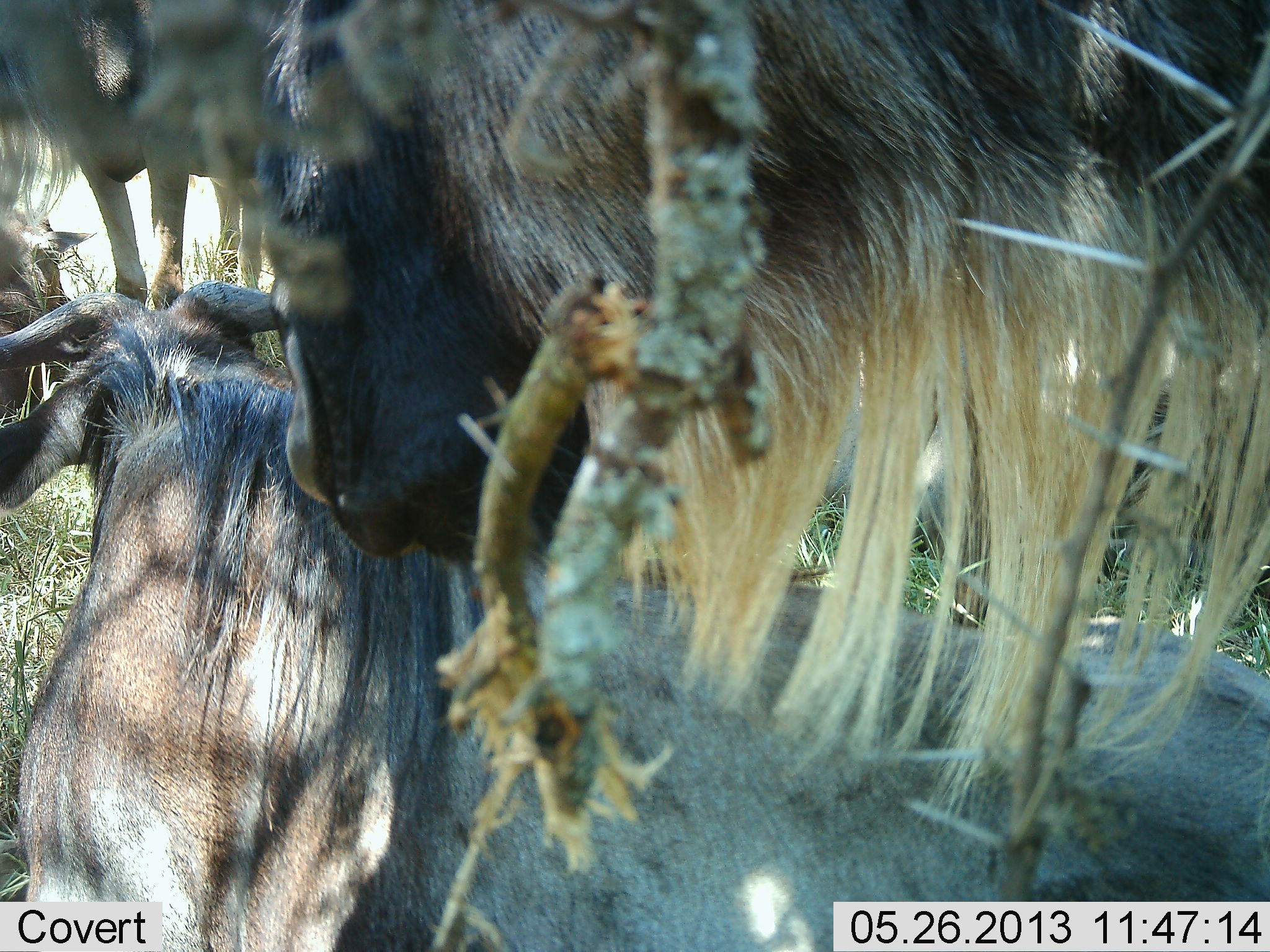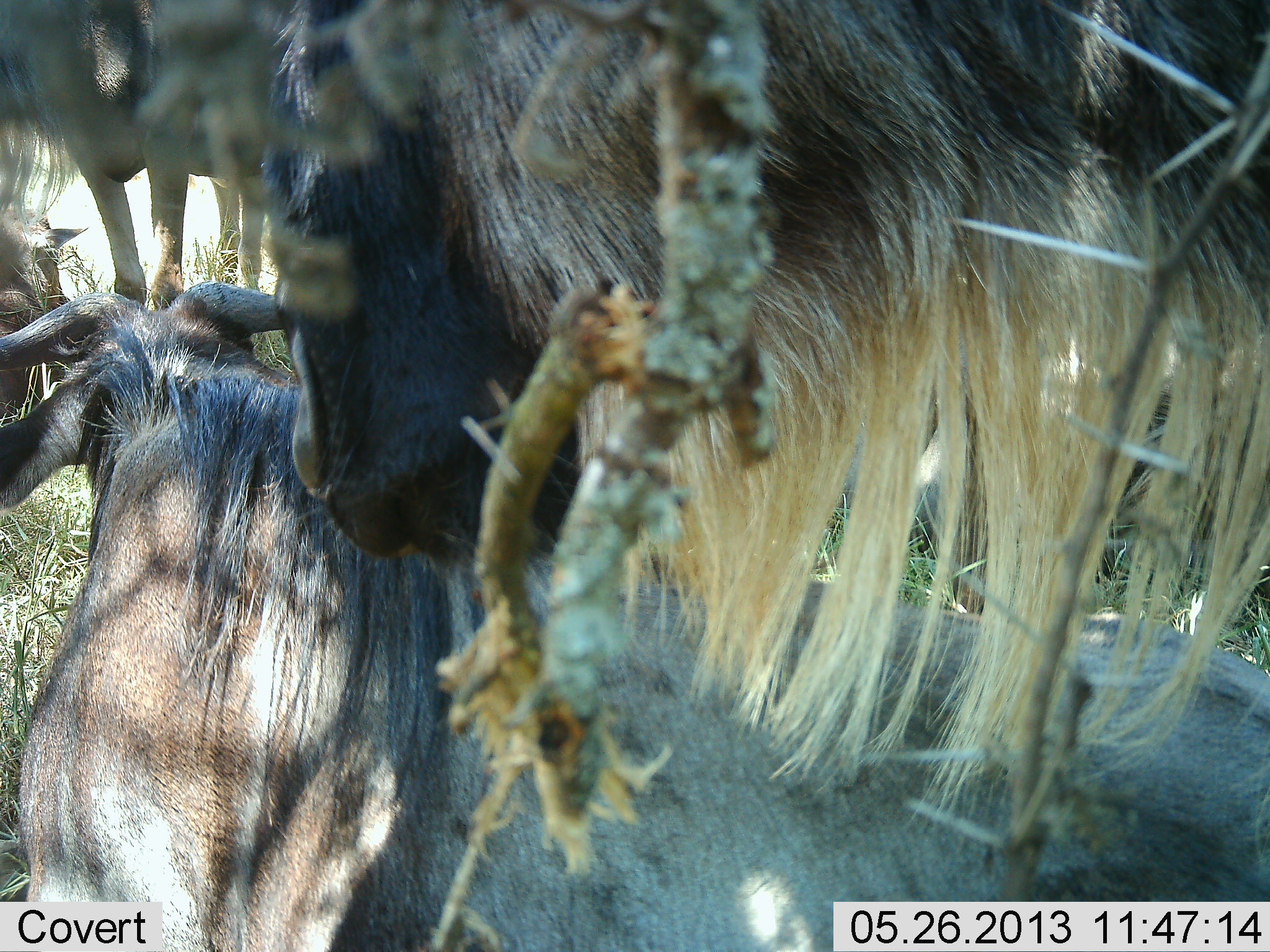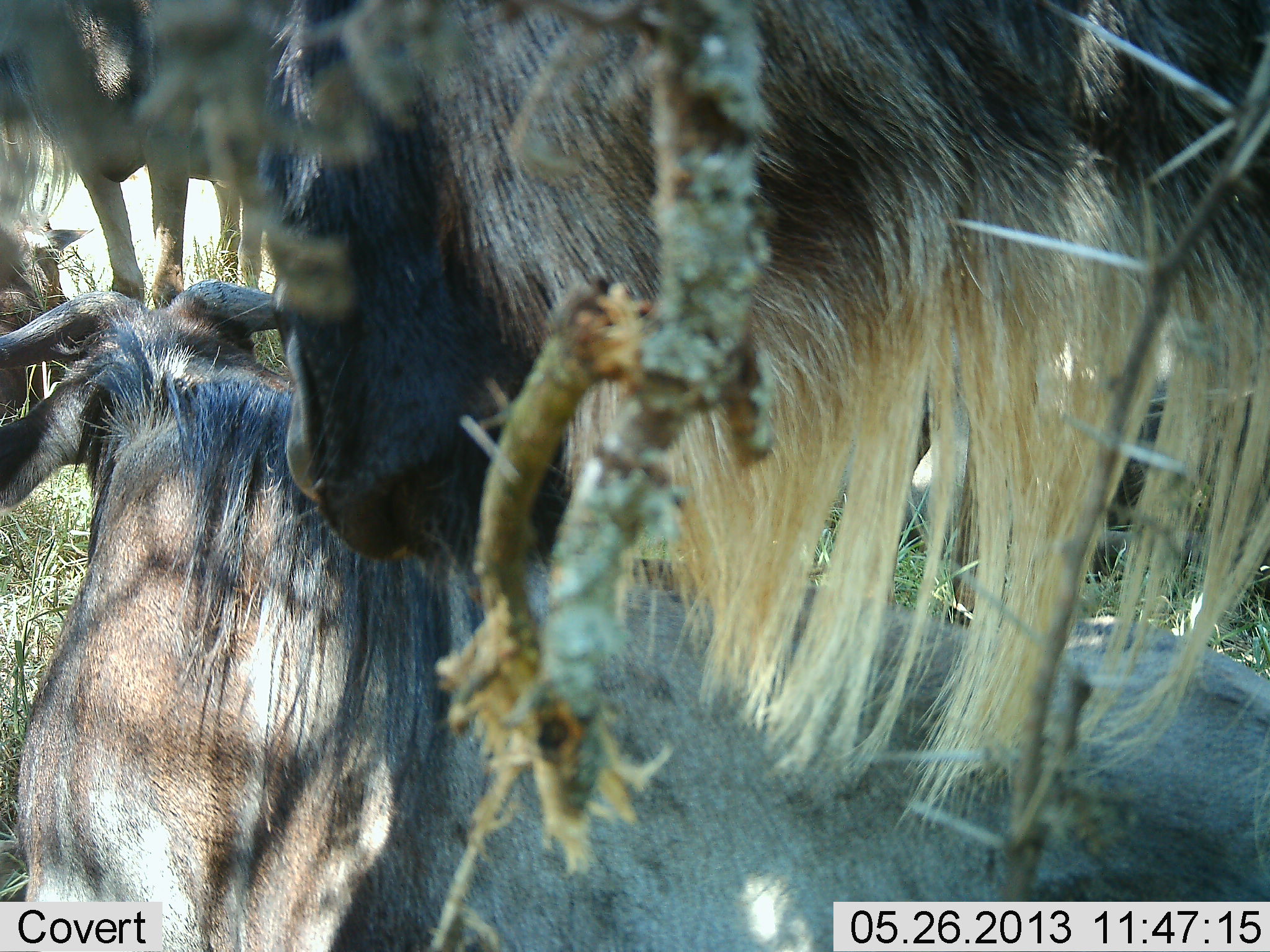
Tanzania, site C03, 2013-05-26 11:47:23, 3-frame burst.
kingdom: Animalia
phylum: Chordata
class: Mammalia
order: Artiodactyla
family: Bovidae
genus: Connochaetes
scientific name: Connochaetes taurinus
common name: blue wildebeest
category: wildebeest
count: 4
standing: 50%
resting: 100%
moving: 0%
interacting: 0%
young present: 0%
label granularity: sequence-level